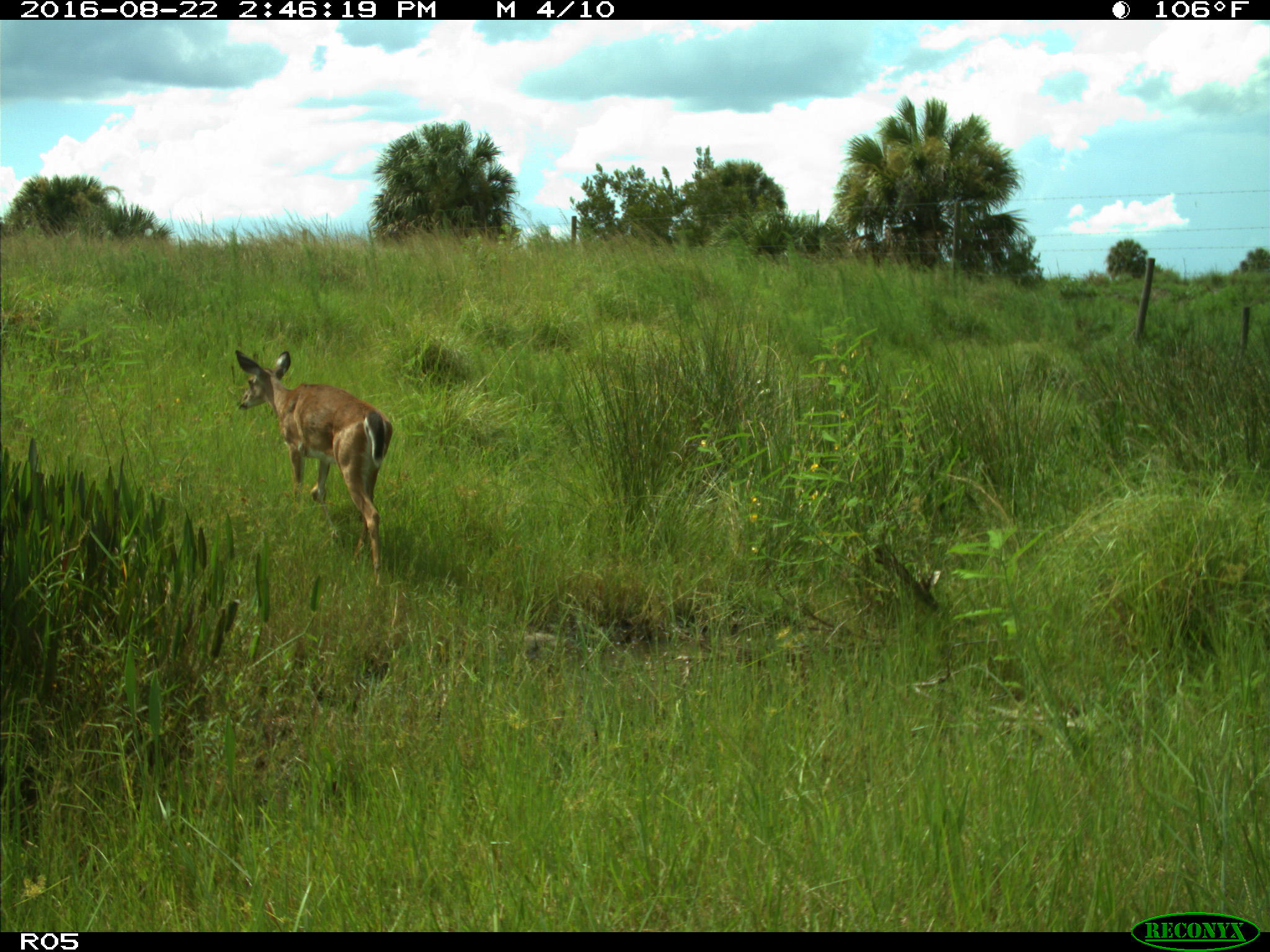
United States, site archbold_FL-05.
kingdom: Animalia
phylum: Chordata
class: Mammalia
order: Artiodactyla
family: Cervidae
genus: Odocoileus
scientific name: Odocoileus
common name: deer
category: unidentified deer